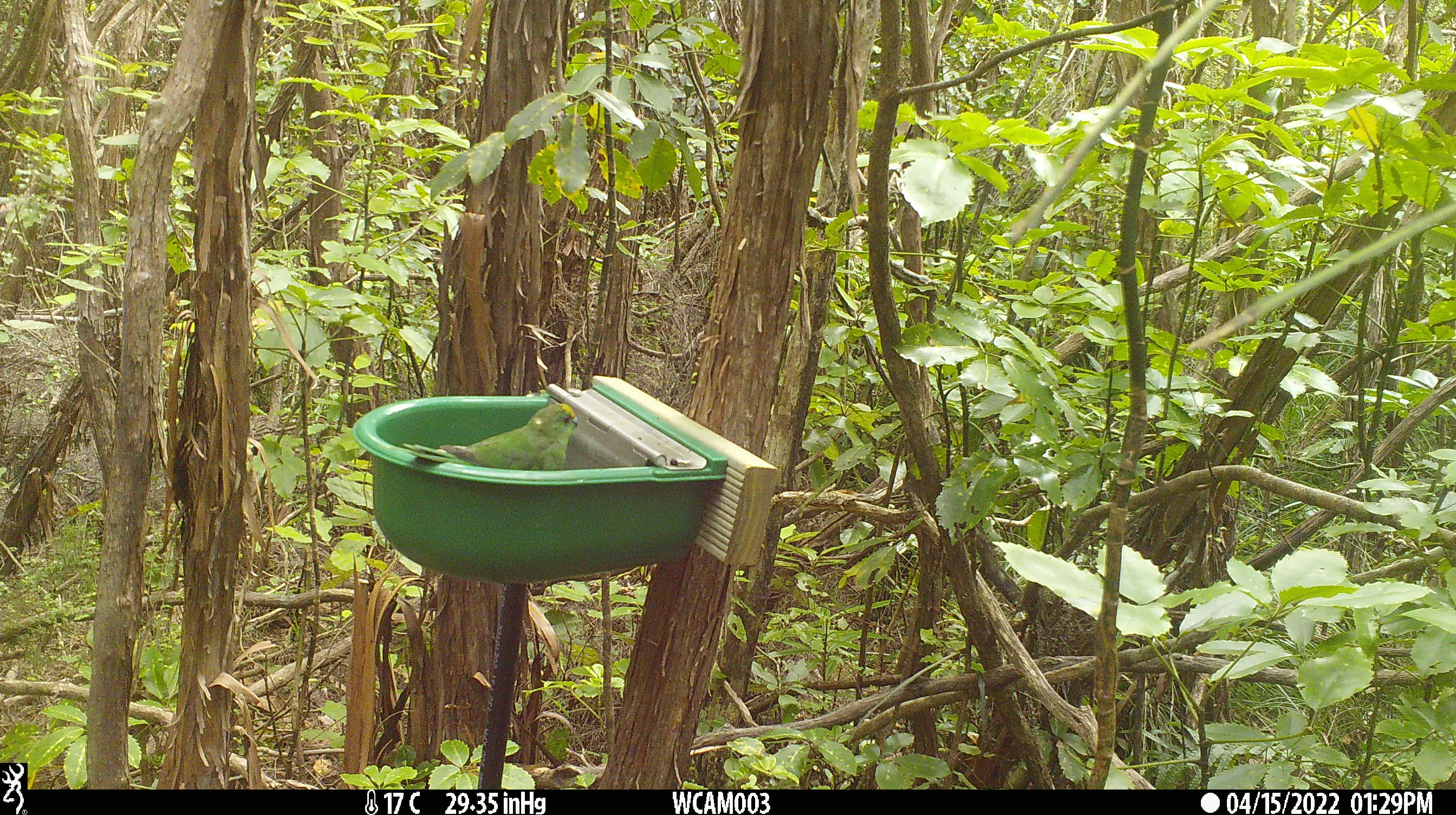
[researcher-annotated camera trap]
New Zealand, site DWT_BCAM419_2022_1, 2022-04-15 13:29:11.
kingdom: Animalia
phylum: Chordata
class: Aves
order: Psittaciformes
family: Psittaculidae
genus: Cyanoramphus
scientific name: Cyanoramphus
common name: parakeet